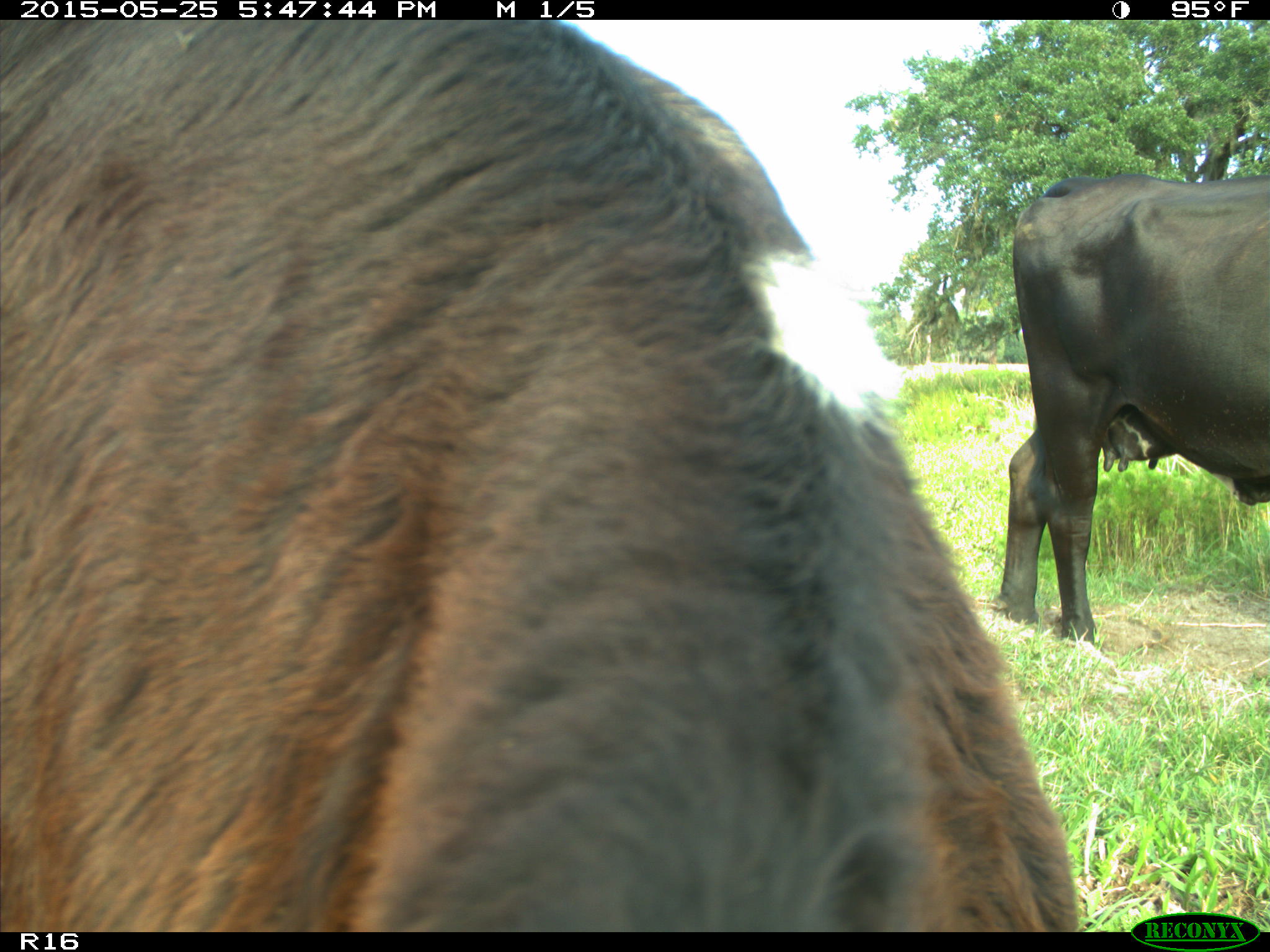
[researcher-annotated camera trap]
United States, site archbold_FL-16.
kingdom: Animalia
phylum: Chordata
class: Mammalia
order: Artiodactyla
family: Bovidae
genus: Bos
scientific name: Bos taurus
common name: domestic cow